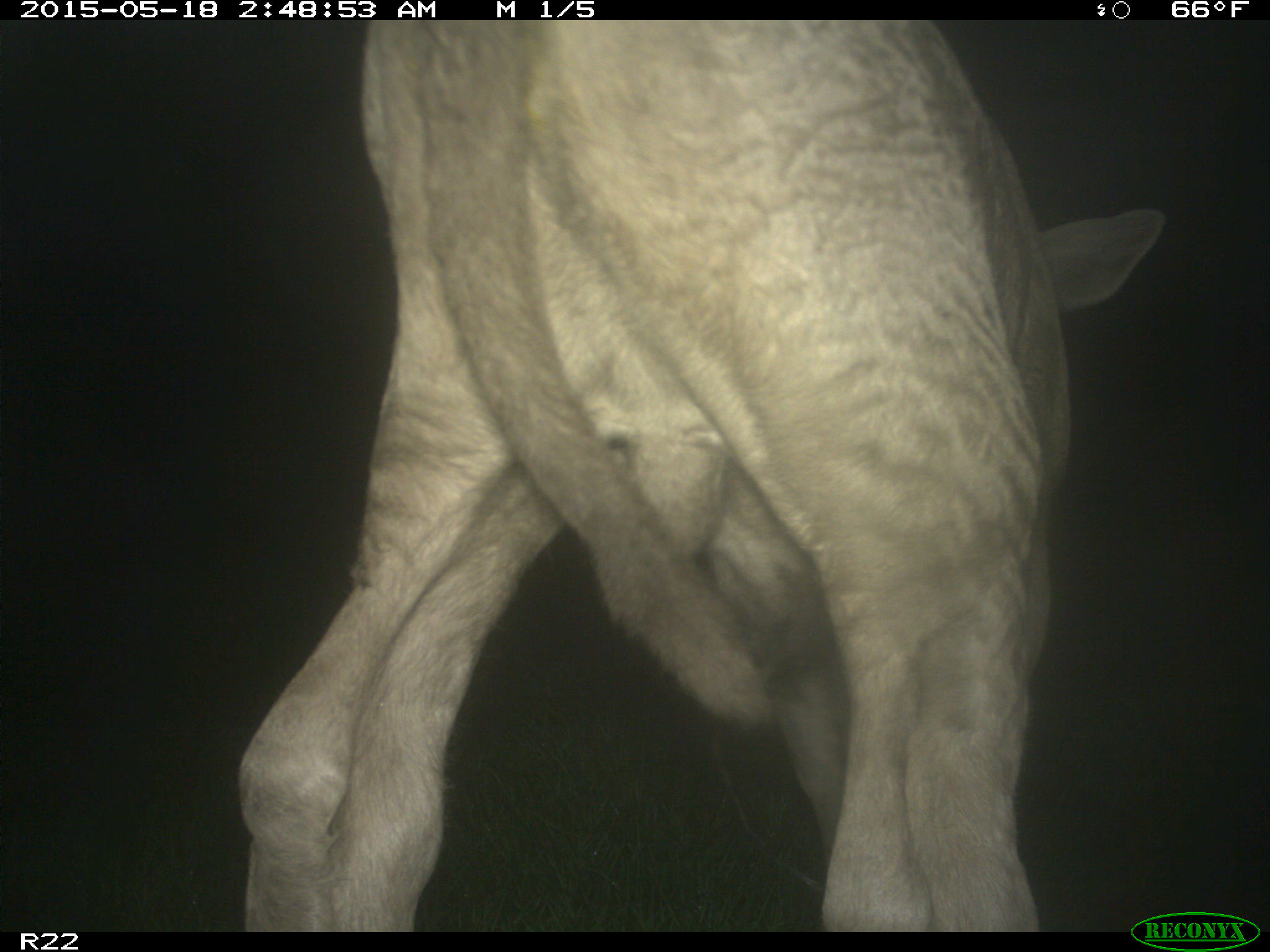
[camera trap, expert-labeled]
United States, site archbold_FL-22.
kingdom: Animalia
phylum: Chordata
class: Mammalia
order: Artiodactyla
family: Bovidae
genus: Bos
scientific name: Bos taurus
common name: domestic cow